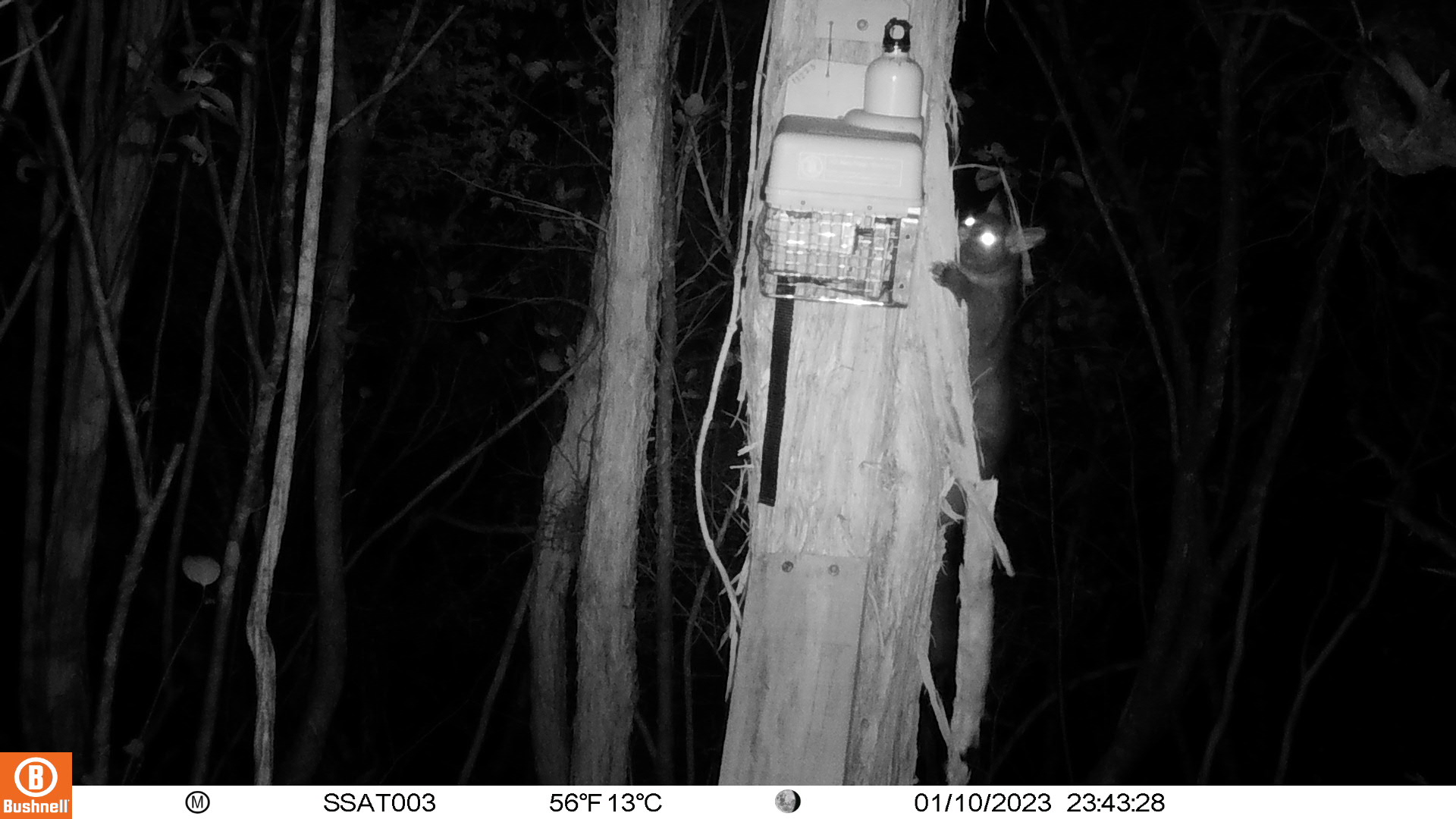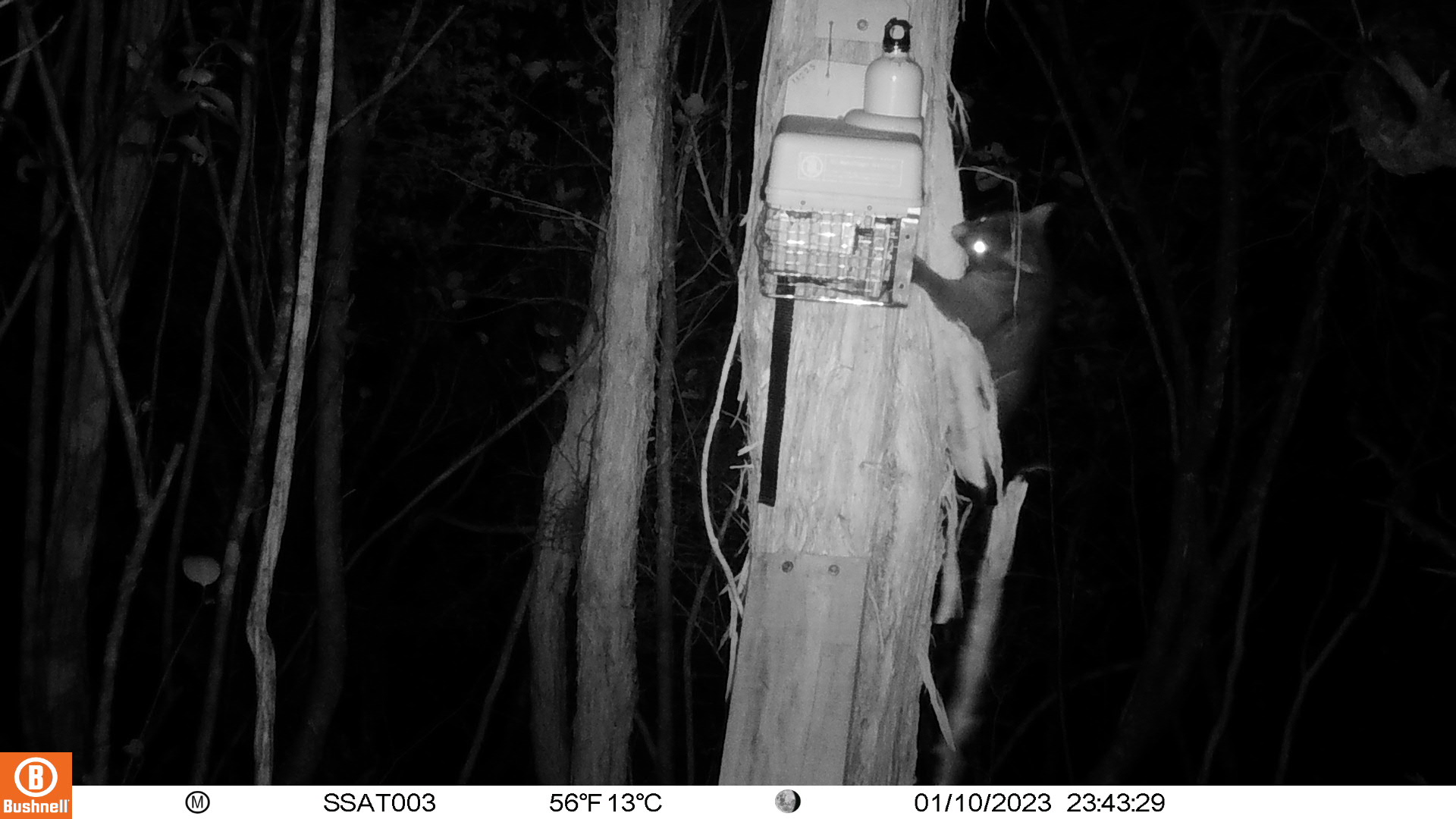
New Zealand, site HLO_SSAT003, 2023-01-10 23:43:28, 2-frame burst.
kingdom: Animalia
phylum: Chordata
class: Mammalia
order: Diprotodontia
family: Phalangeridae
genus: Trichosurus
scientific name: Trichosurus vulpecula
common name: common brushtail possum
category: possum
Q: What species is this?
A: Possum (common brushtail possum) (Trichosurus vulpecula).